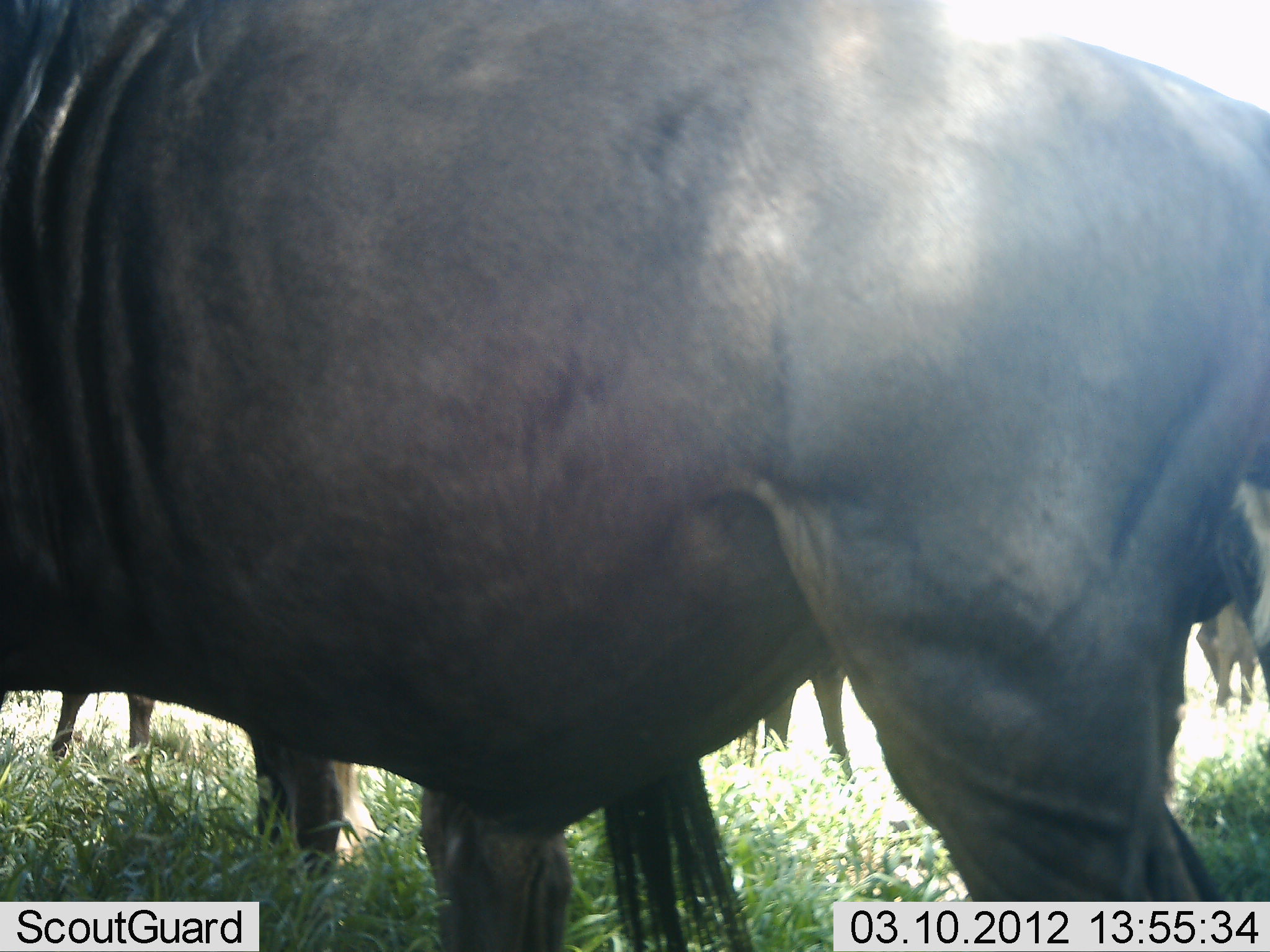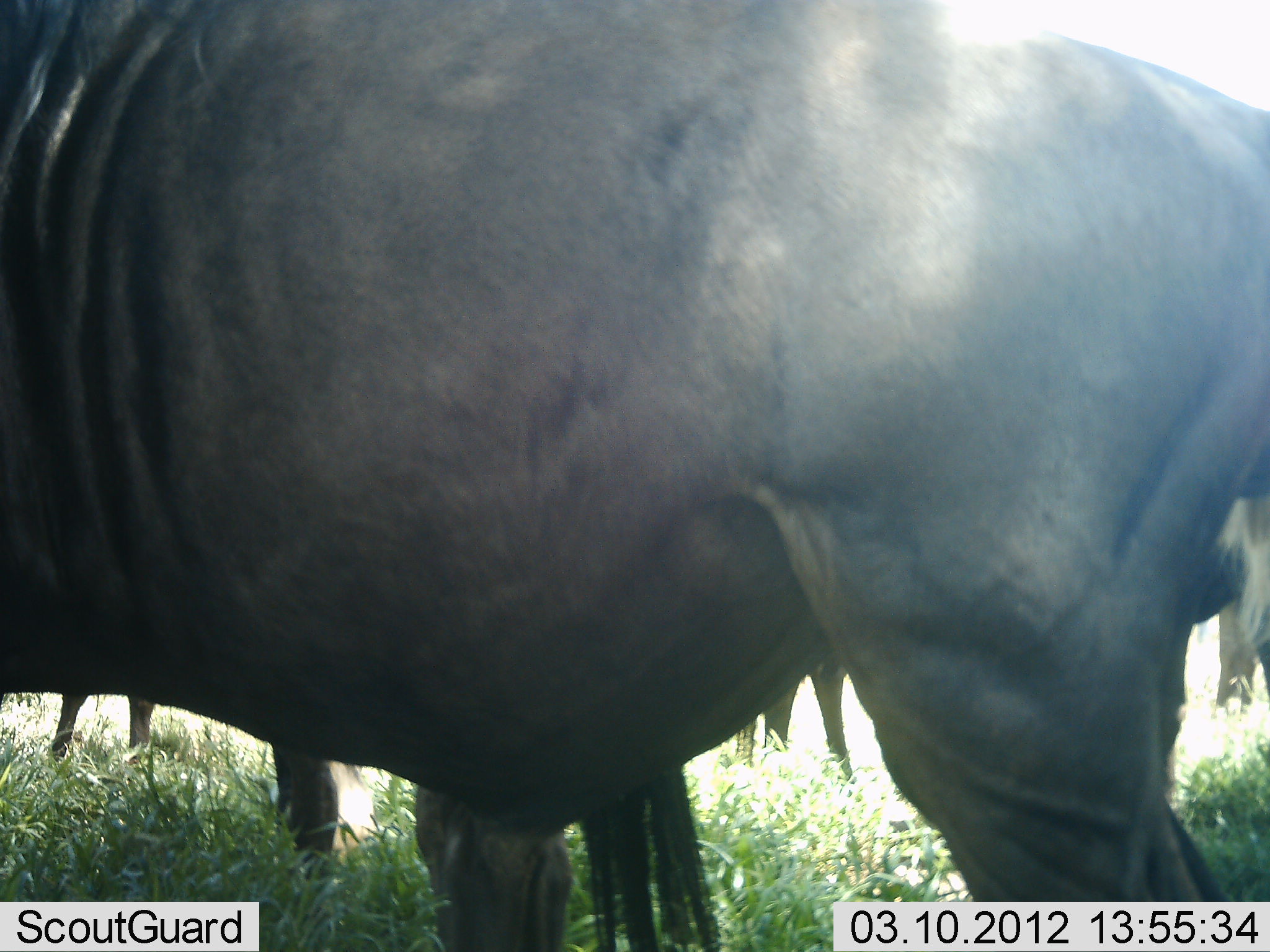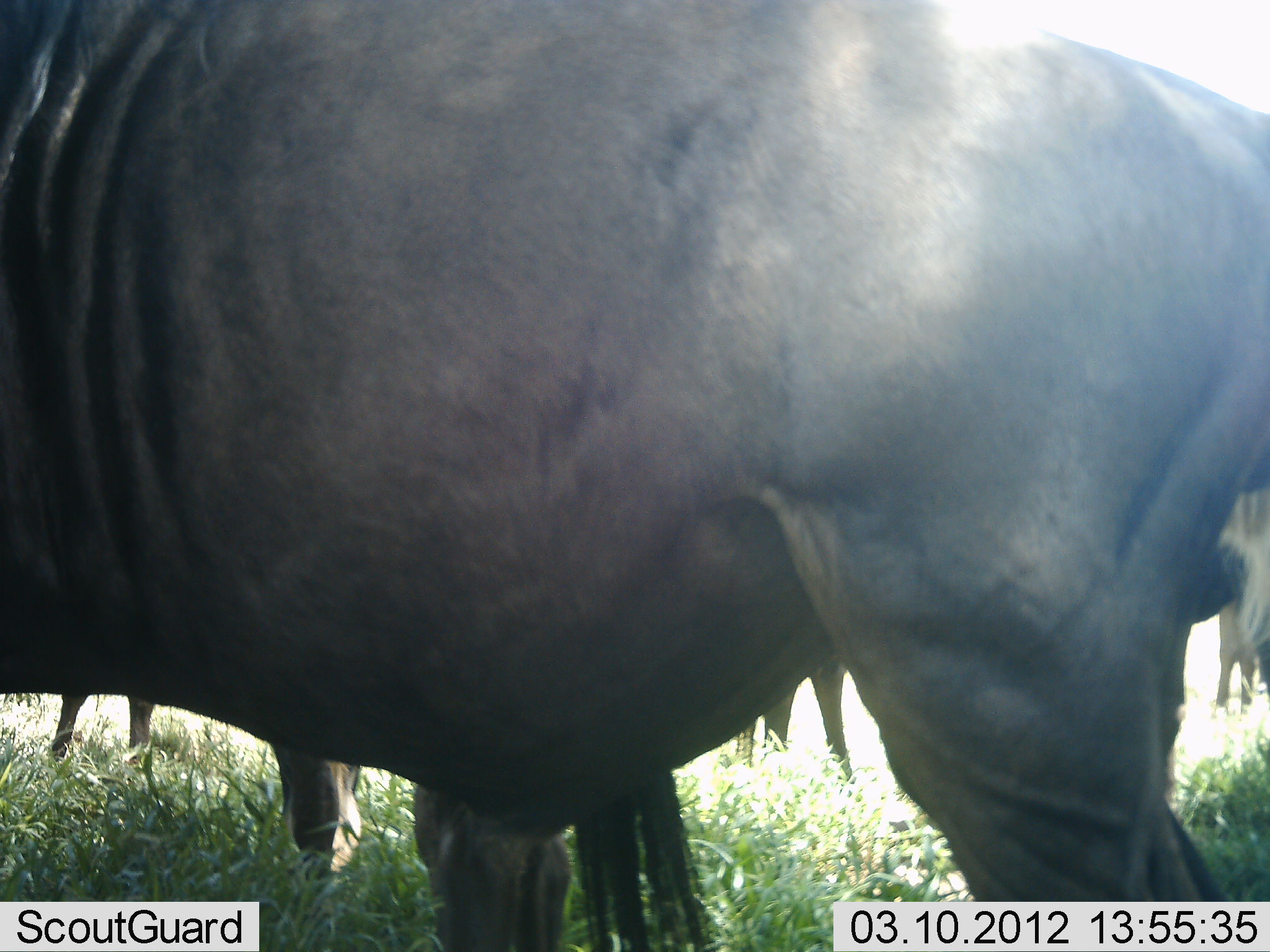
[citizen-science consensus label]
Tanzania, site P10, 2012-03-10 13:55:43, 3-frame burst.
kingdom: Animalia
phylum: Chordata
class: Mammalia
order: Artiodactyla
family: Bovidae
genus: Connochaetes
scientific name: Connochaetes taurinus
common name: blue wildebeest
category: wildebeest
Wildebeest (blue wildebeest) (Connochaetes taurinus), count 4. Behavior (volunteer vote fractions): standing 100%, resting 0%, moving 0%, interacting 0%. Young present (vote fraction): 0%. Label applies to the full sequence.